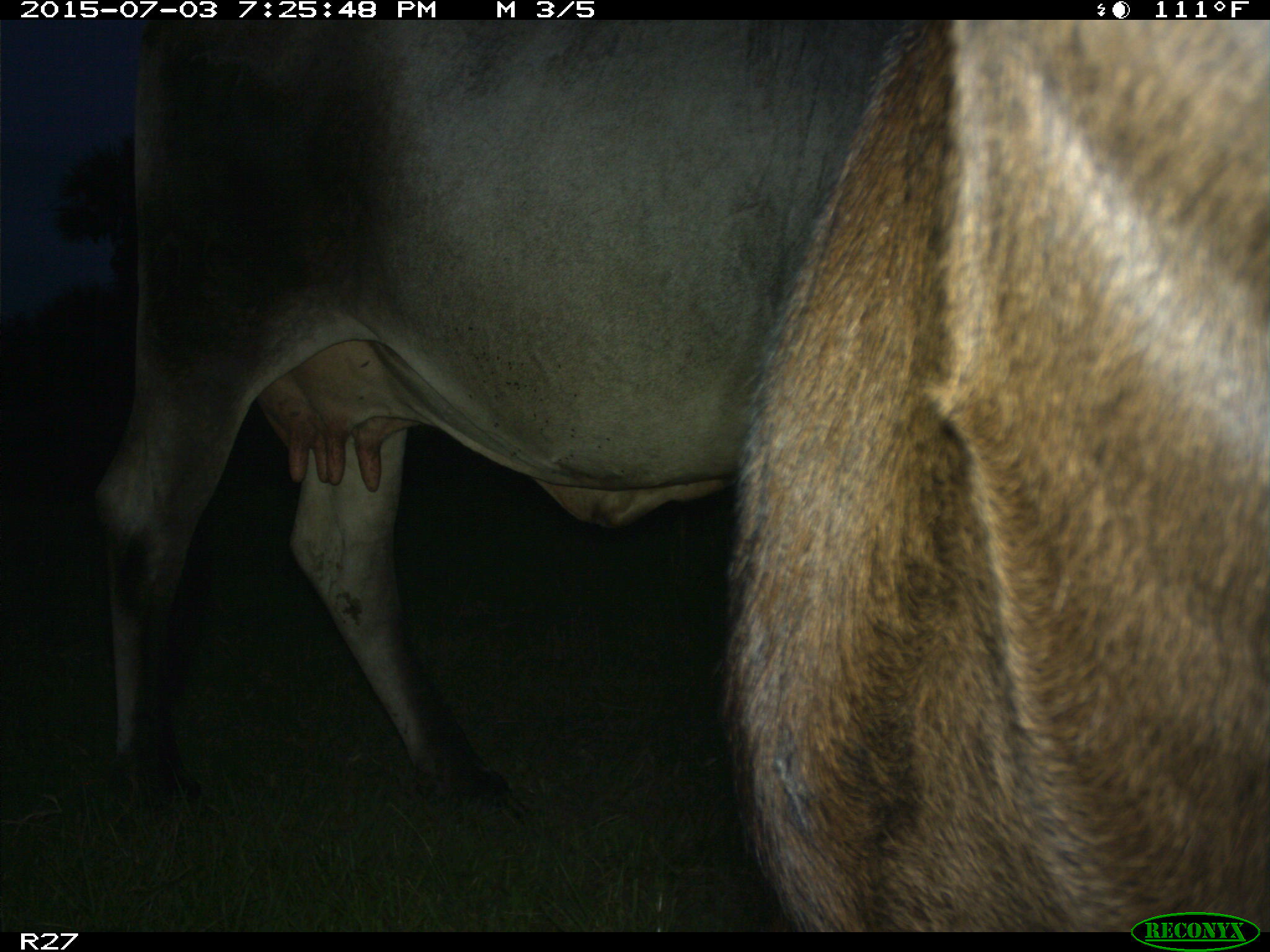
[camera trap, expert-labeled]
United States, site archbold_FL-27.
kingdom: Animalia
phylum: Chordata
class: Mammalia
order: Artiodactyla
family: Bovidae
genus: Bos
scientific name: Bos taurus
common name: domestic cow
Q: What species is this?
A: Bos taurus (domestic cow).